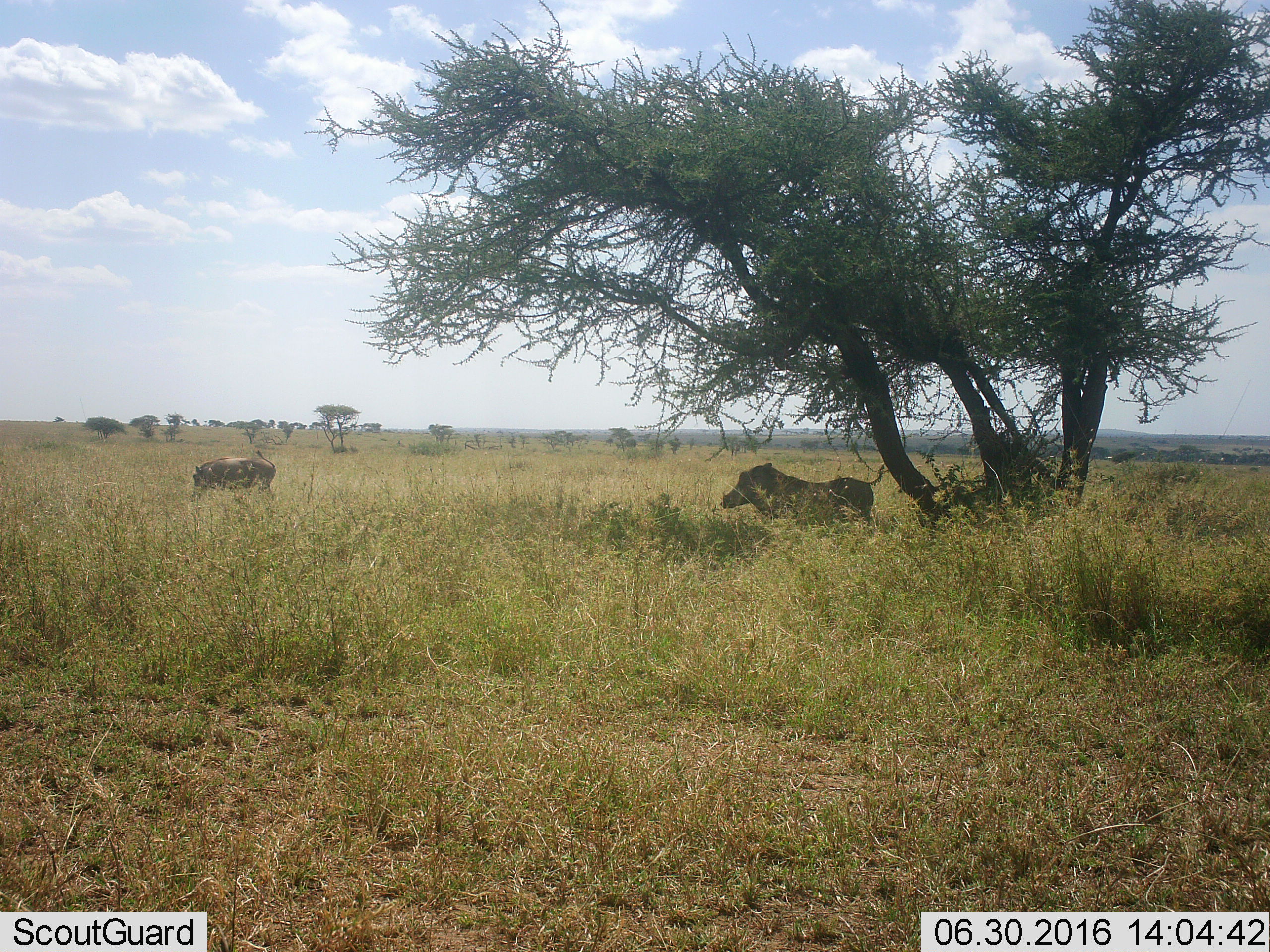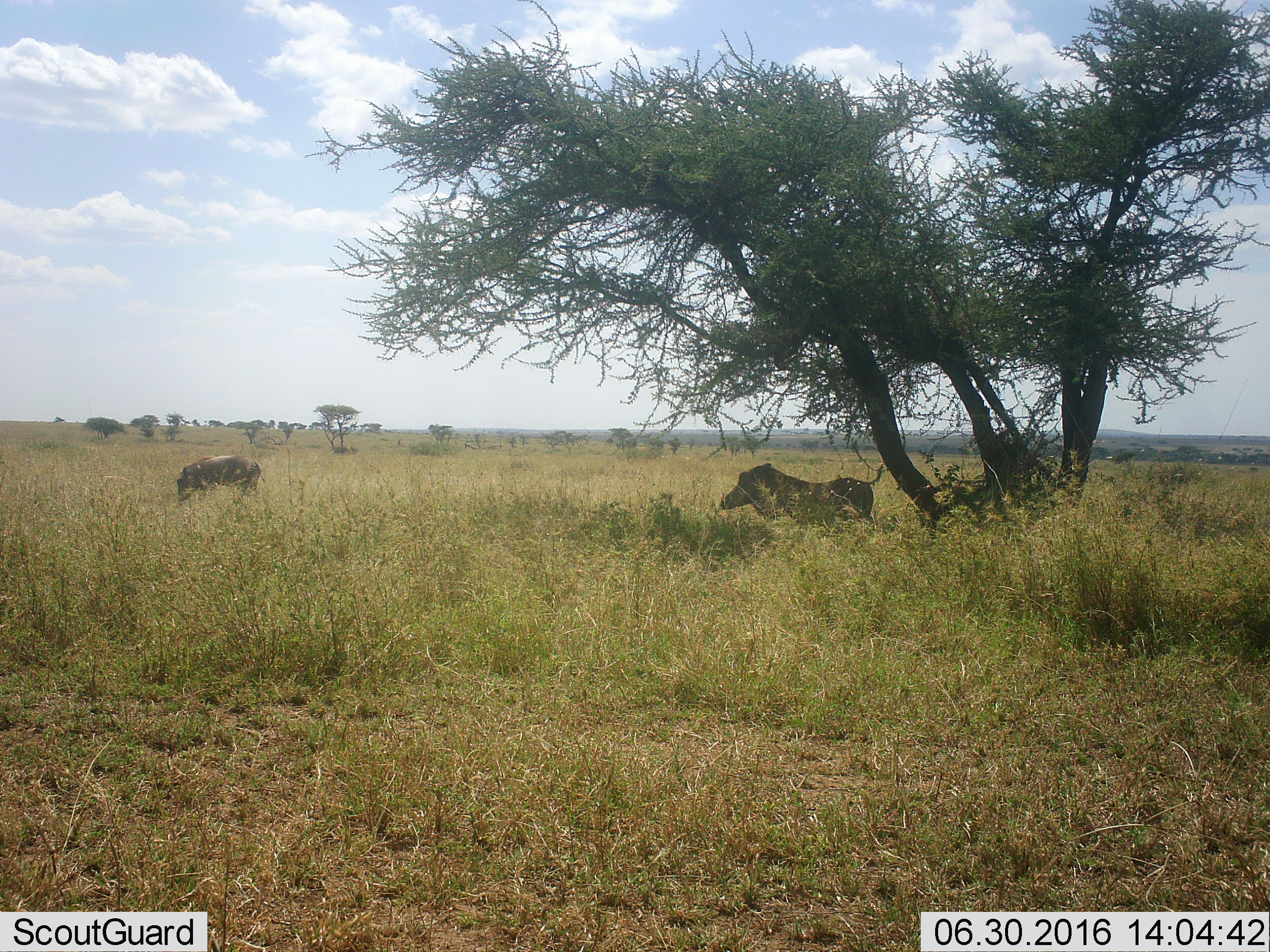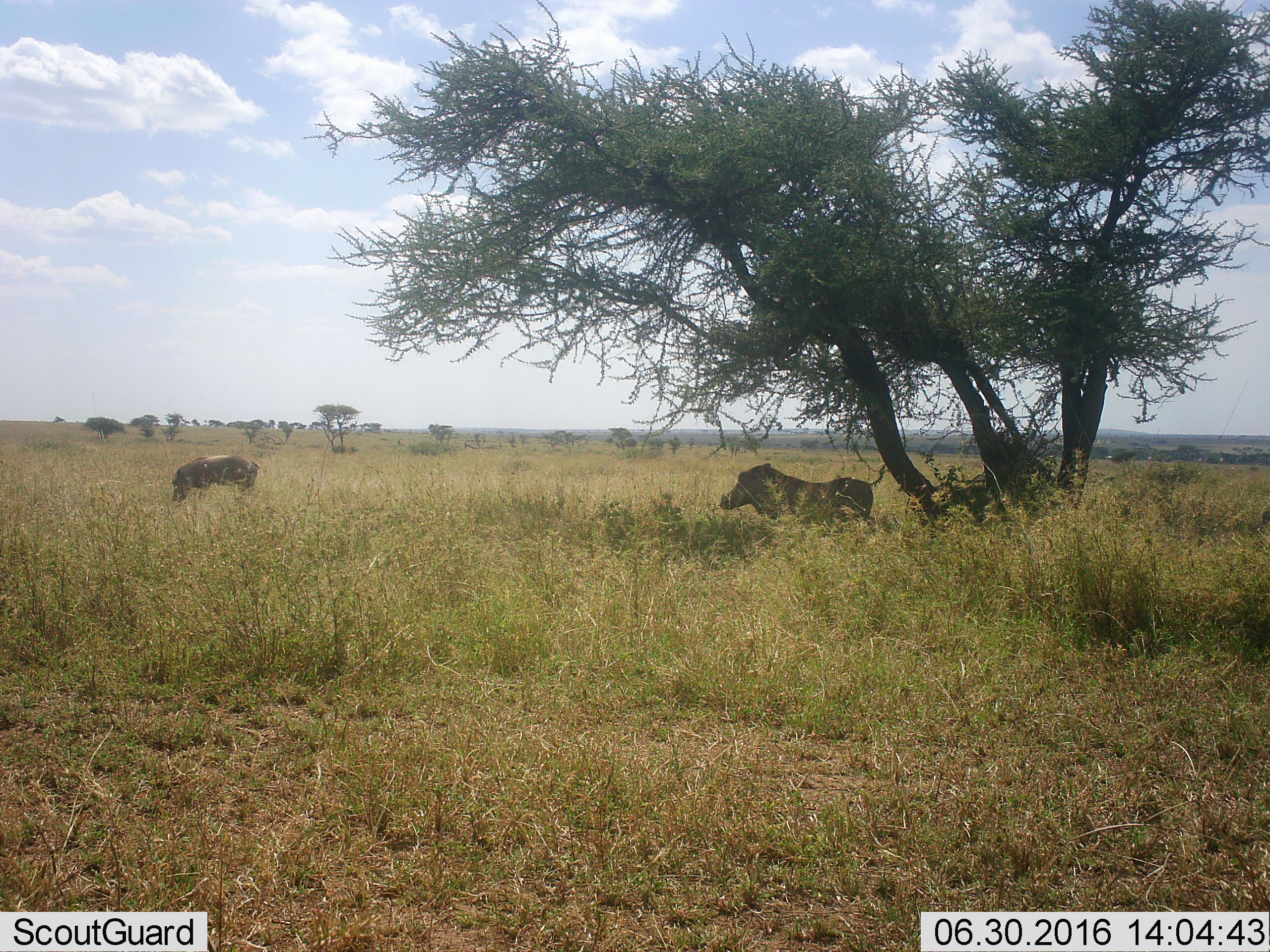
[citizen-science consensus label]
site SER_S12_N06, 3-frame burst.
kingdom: Animalia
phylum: Chordata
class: Mammalia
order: Artiodactyla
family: Suidae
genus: Phacochoerus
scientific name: Phacochoerus africanus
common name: warthog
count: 2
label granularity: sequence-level